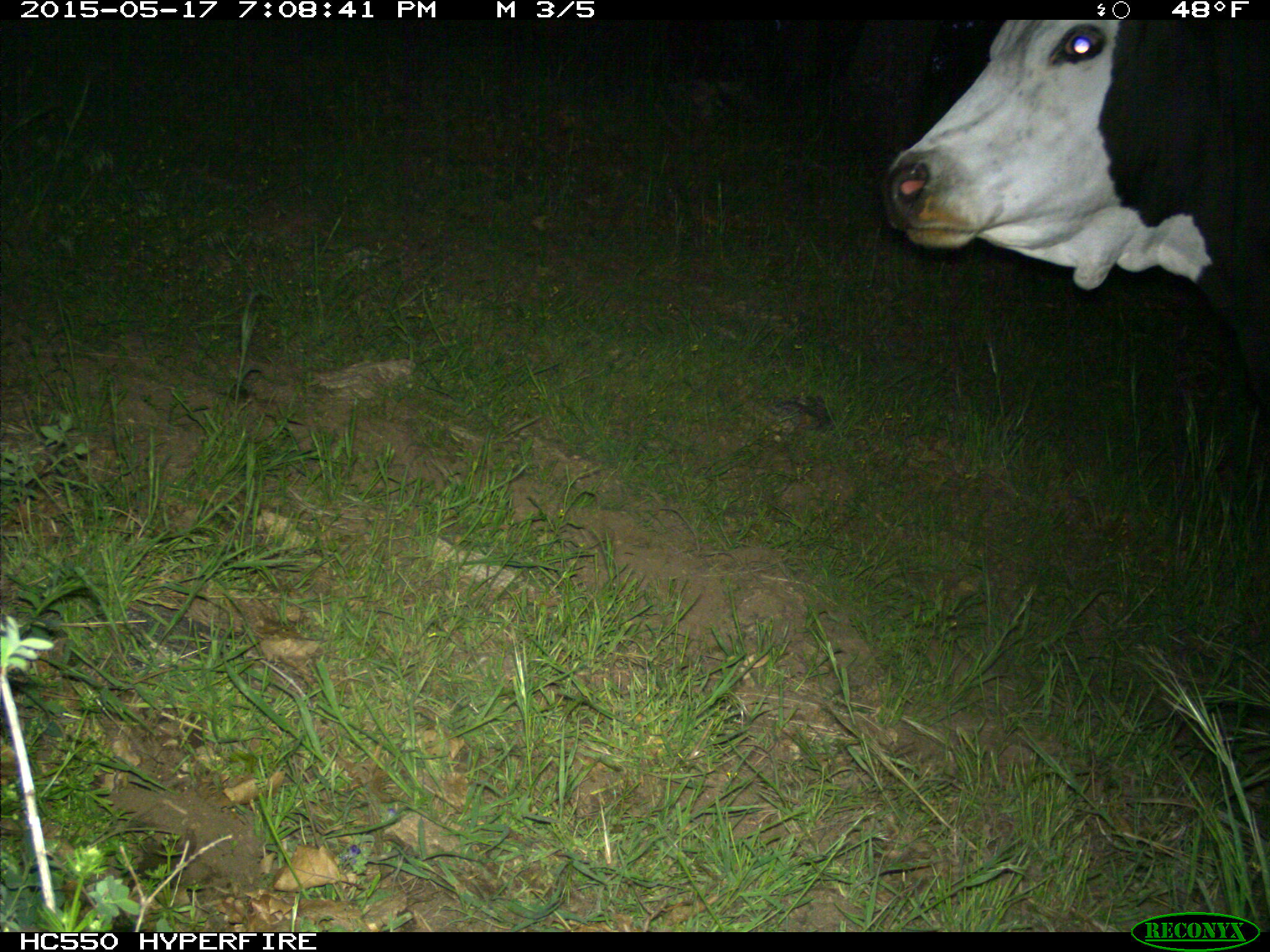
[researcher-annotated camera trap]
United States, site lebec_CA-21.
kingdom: Animalia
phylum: Chordata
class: Mammalia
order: Artiodactyla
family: Bovidae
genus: Bos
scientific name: Bos taurus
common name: domestic cow